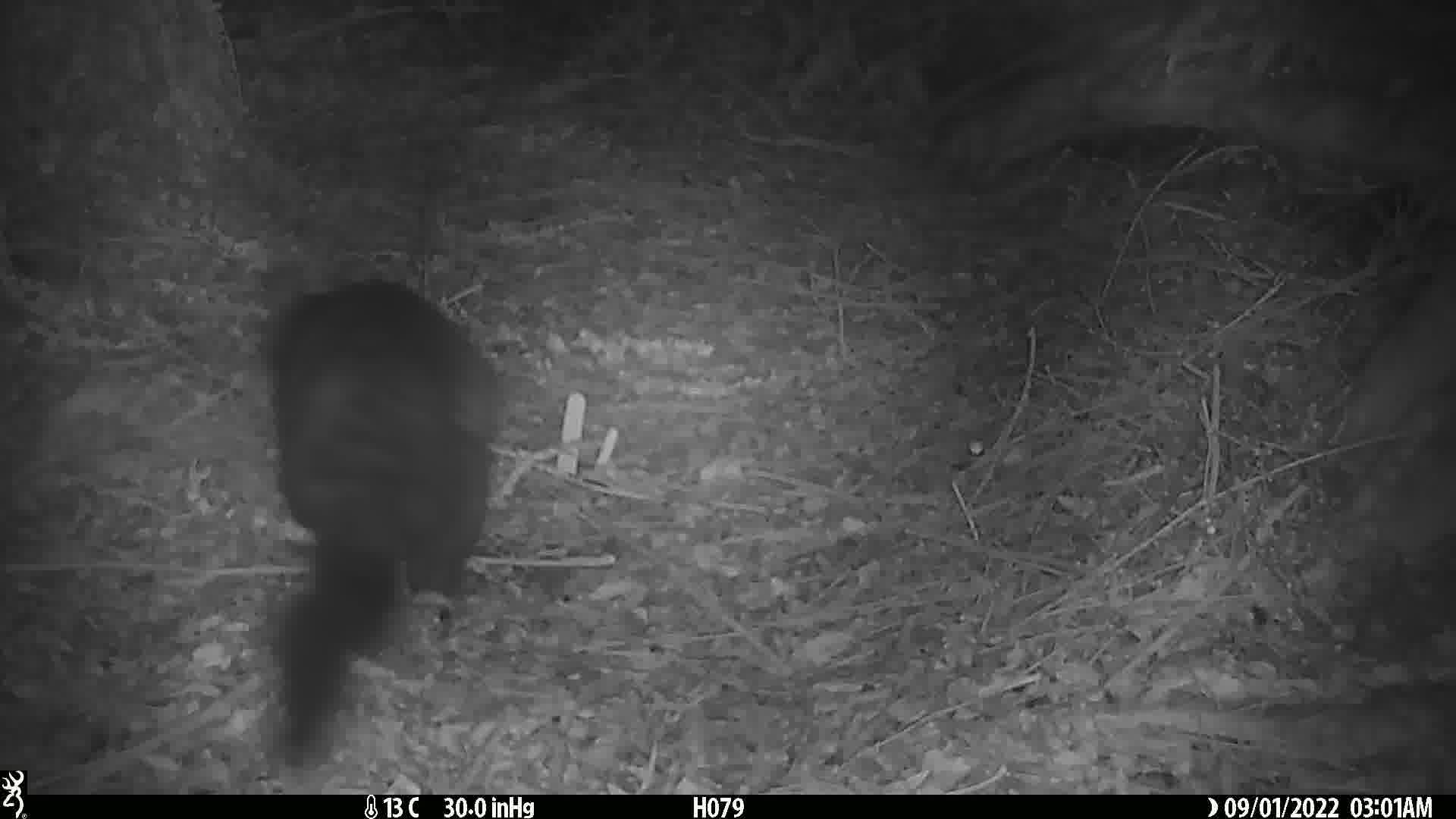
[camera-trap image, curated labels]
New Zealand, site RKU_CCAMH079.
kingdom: Animalia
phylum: Chordata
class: Mammalia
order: Diprotodontia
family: Phalangeridae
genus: Trichosurus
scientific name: Trichosurus vulpecula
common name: common brushtail possum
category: possum